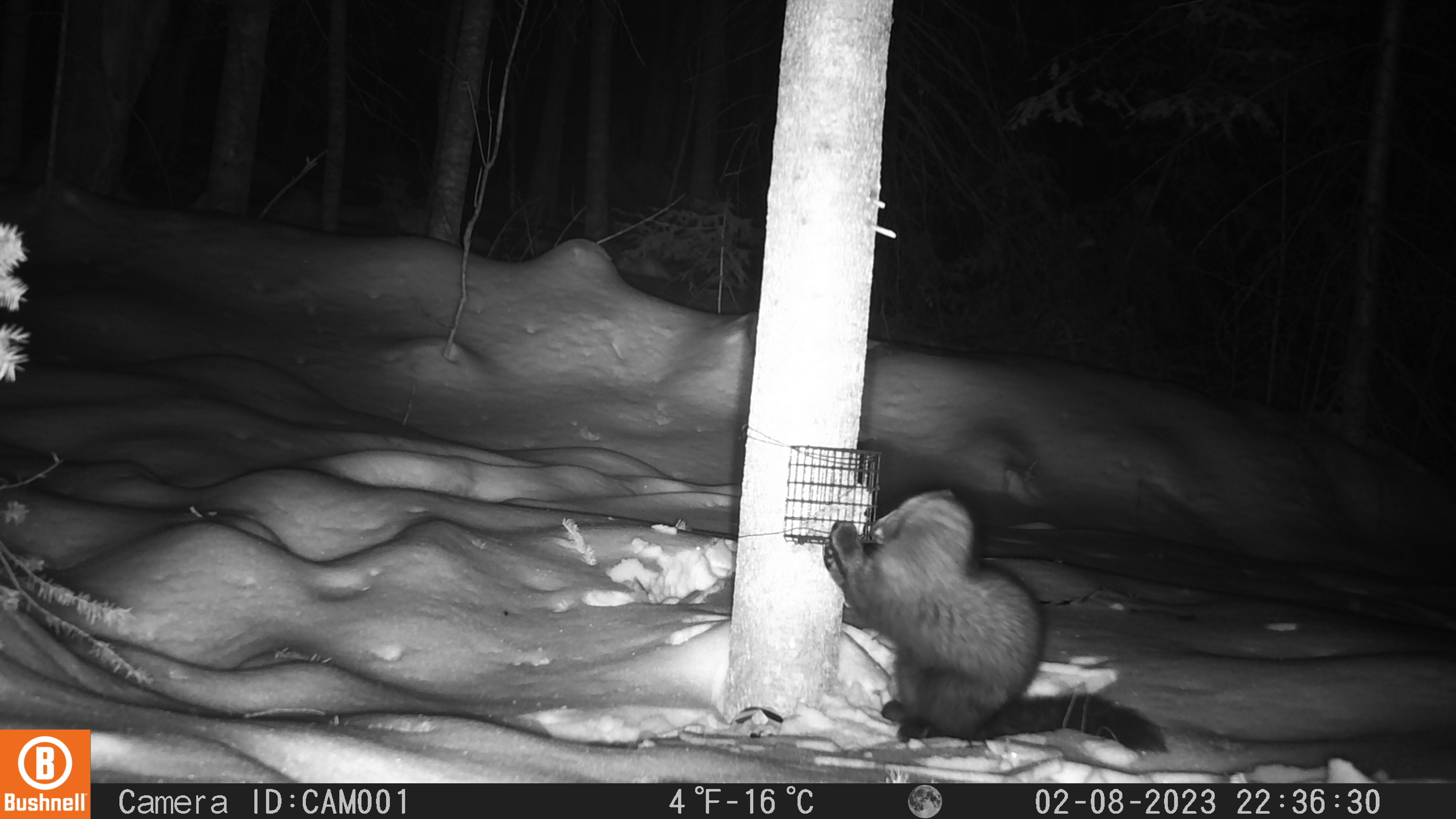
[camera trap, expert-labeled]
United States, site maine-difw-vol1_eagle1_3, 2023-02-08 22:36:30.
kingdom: Animalia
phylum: Chordata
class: Mammalia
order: Carnivora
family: Mustelidae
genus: Pekania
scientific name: Pekania pennanti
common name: fisher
Fisher (Pekania pennanti).